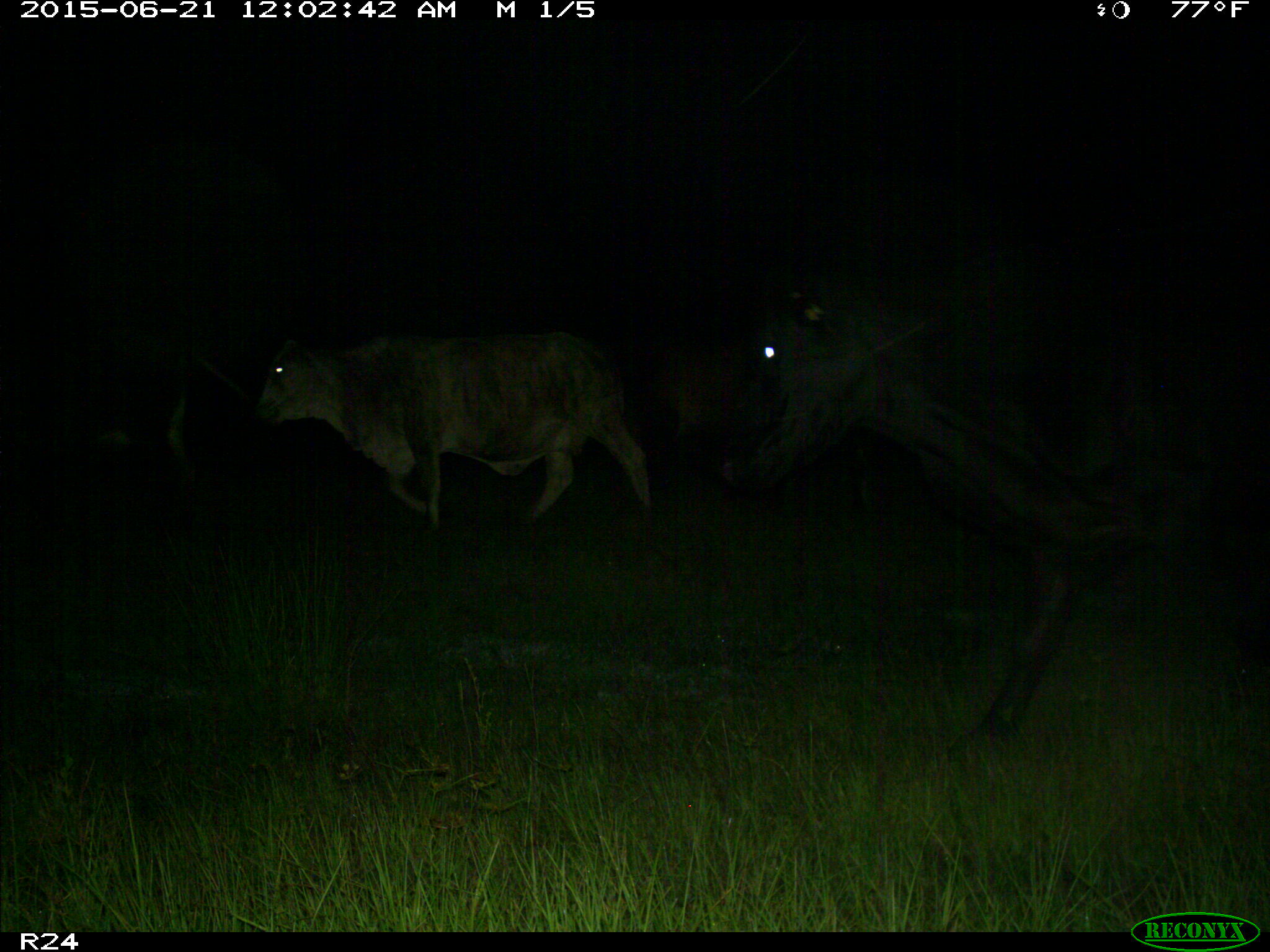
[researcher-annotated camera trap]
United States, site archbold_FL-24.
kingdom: Animalia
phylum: Chordata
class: Mammalia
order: Artiodactyla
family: Bovidae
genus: Bos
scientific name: Bos taurus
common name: domestic cow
Bos taurus (domestic cow).